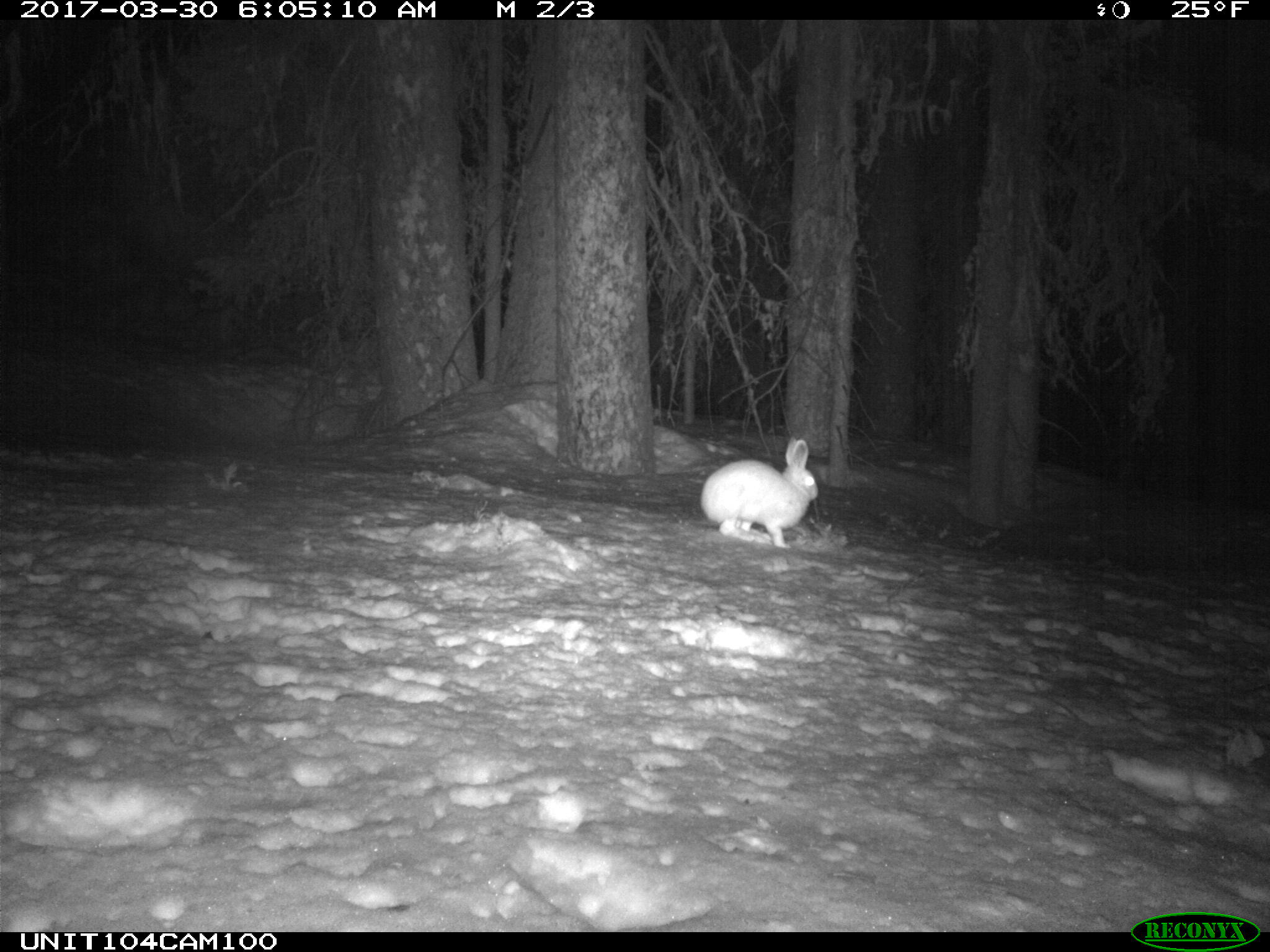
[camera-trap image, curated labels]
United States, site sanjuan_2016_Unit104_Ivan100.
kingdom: Animalia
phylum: Chordata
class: Mammalia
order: Lagomorpha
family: Leporidae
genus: Lepus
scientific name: Lepus americanus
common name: snowshoe hare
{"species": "Lepus americanus (snowshoe hare)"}